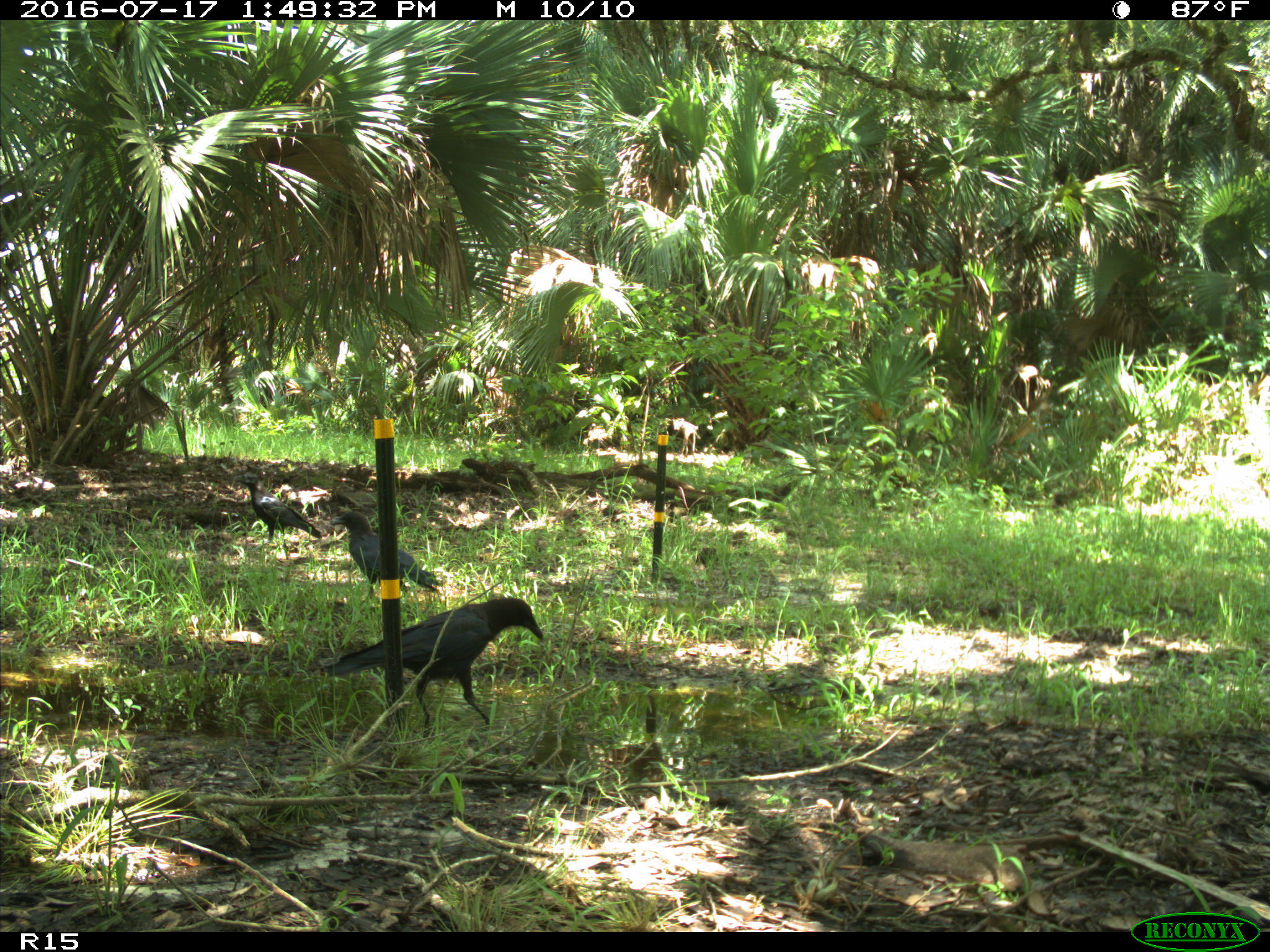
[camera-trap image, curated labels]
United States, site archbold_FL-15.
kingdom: Animalia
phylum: Chordata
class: Aves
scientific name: Aves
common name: birds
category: unidentified bird